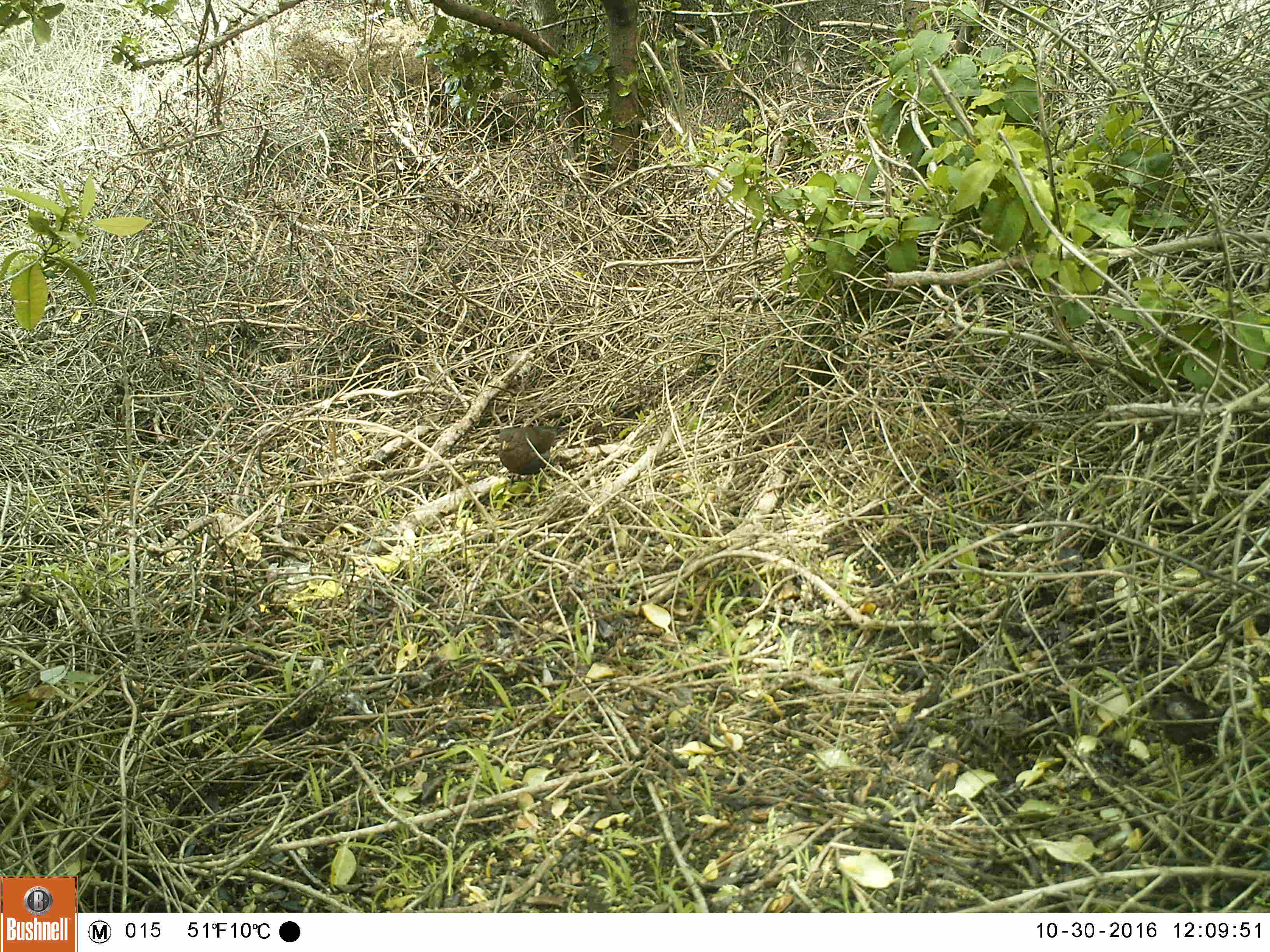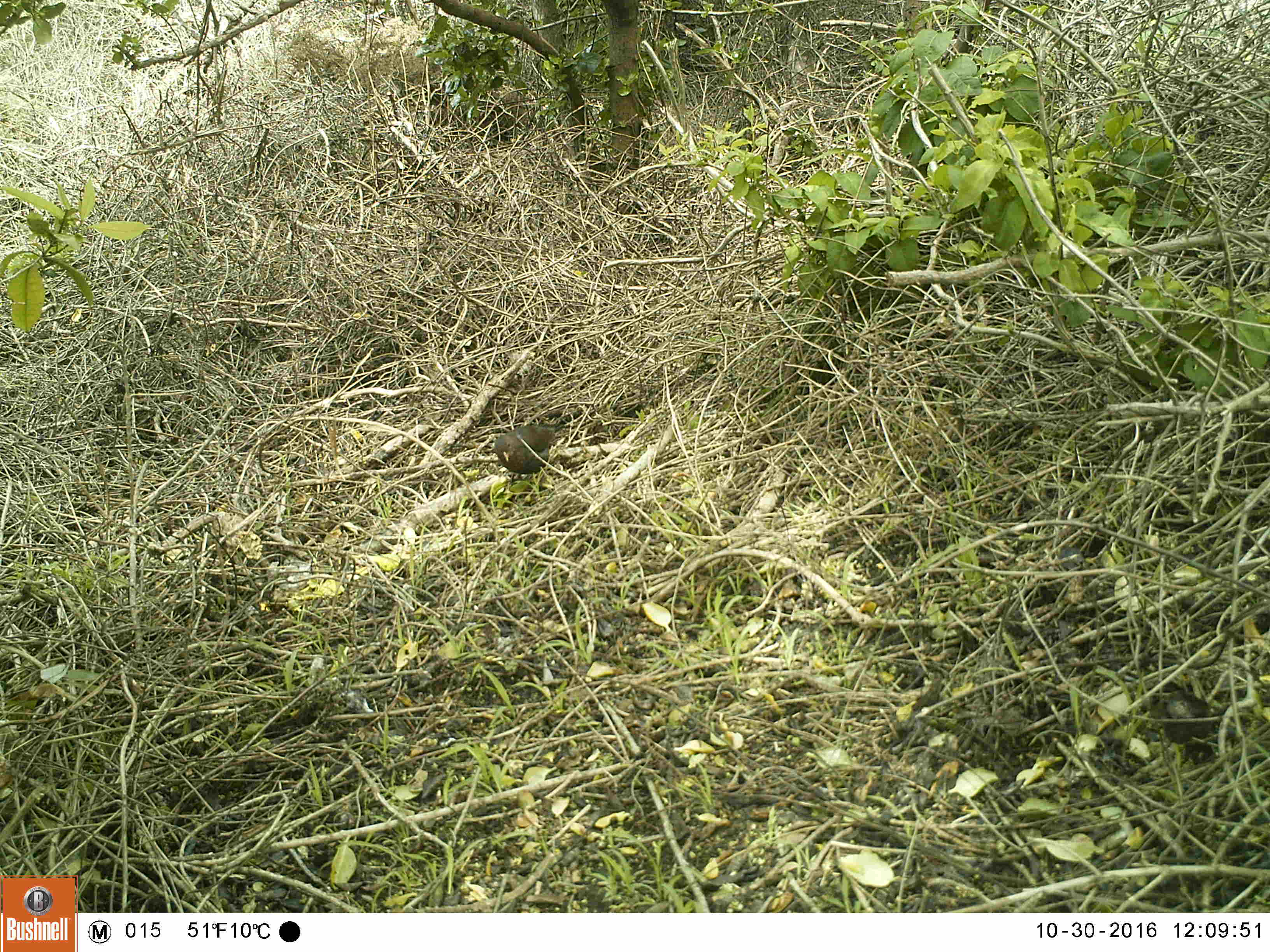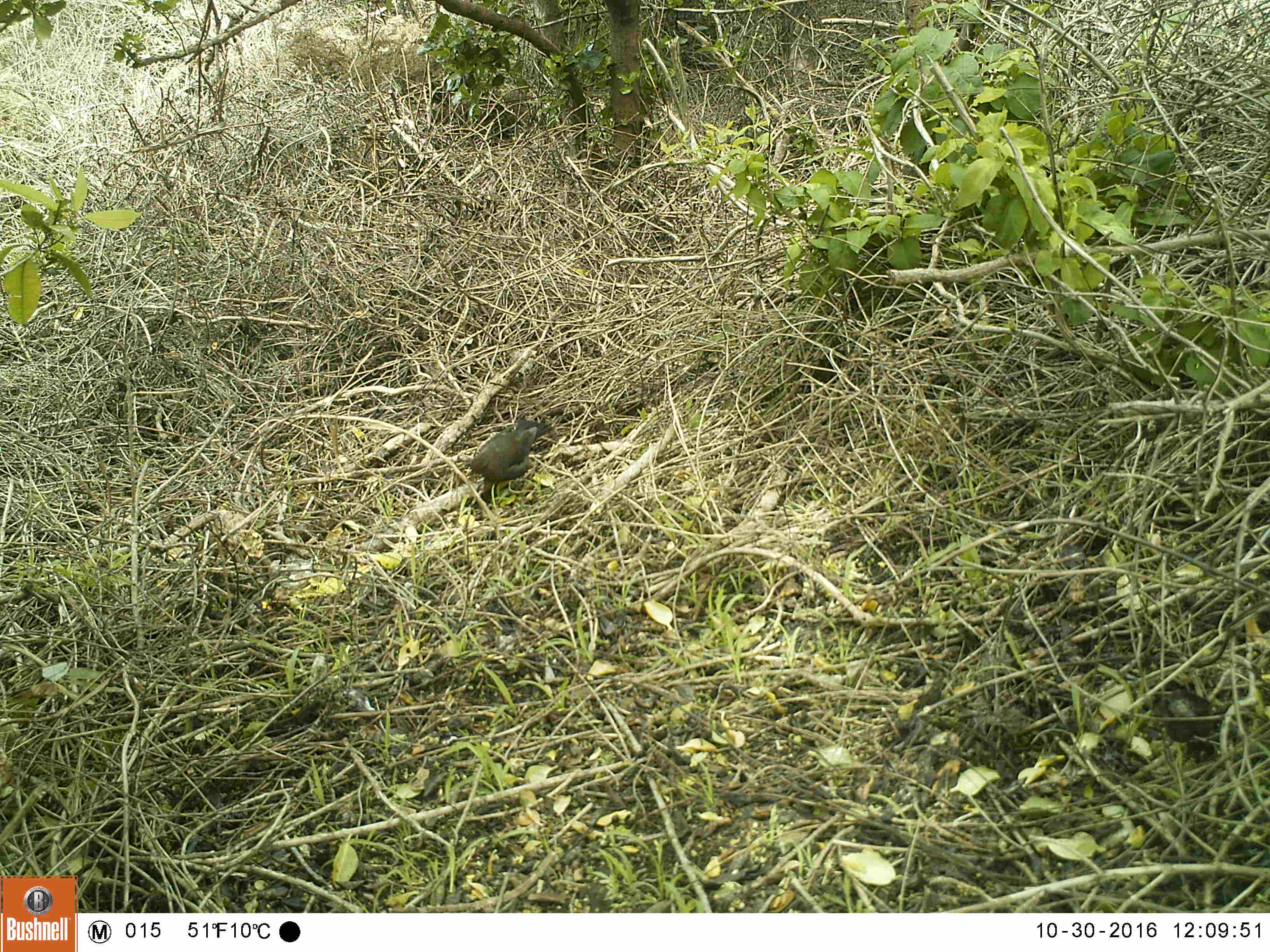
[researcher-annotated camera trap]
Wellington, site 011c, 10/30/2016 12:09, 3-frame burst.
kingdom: Animalia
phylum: Chordata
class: Aves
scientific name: Aves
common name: bird